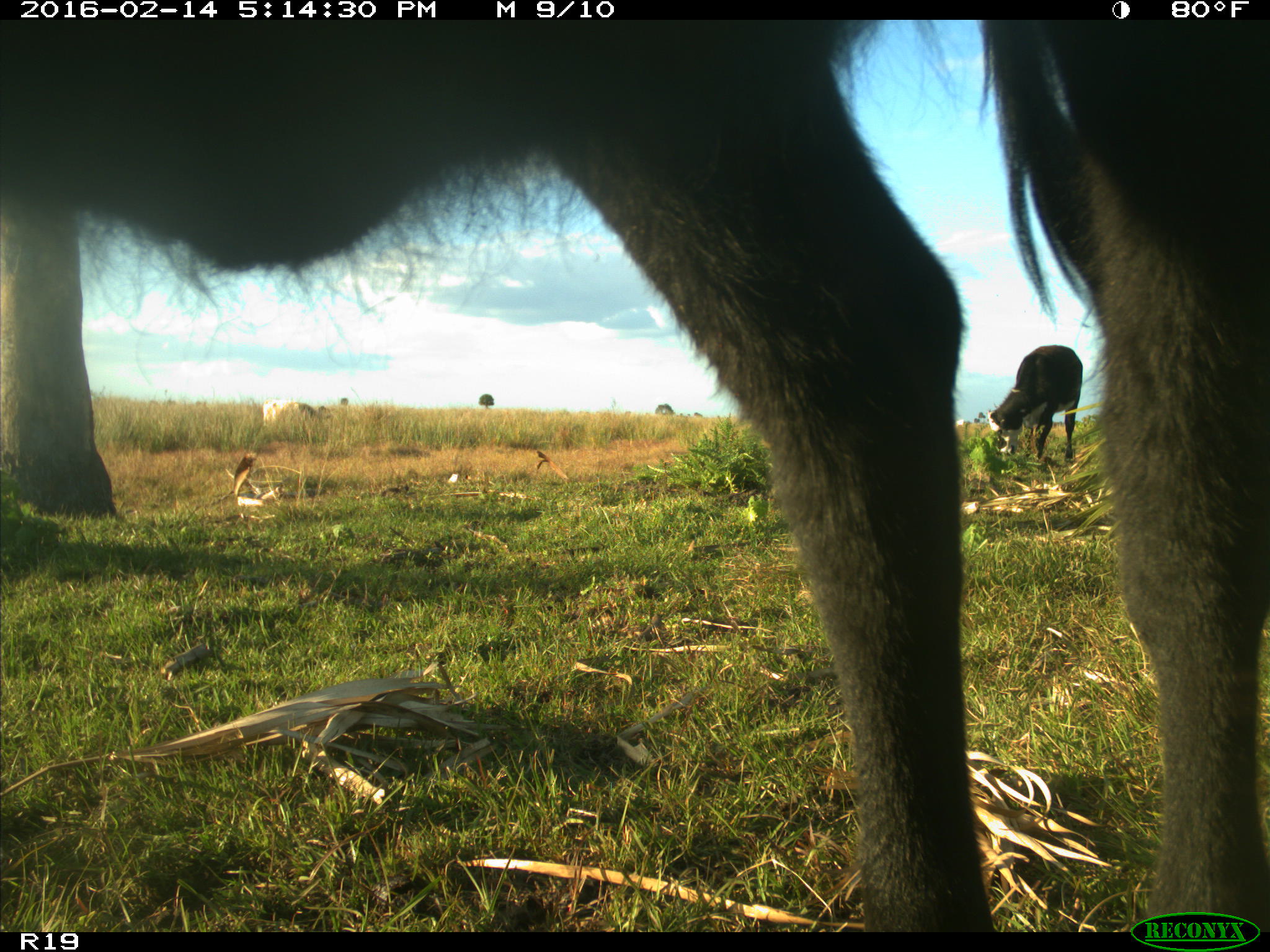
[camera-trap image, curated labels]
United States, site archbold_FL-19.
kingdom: Animalia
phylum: Chordata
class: Mammalia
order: Artiodactyla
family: Bovidae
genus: Bos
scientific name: Bos taurus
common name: domestic cow